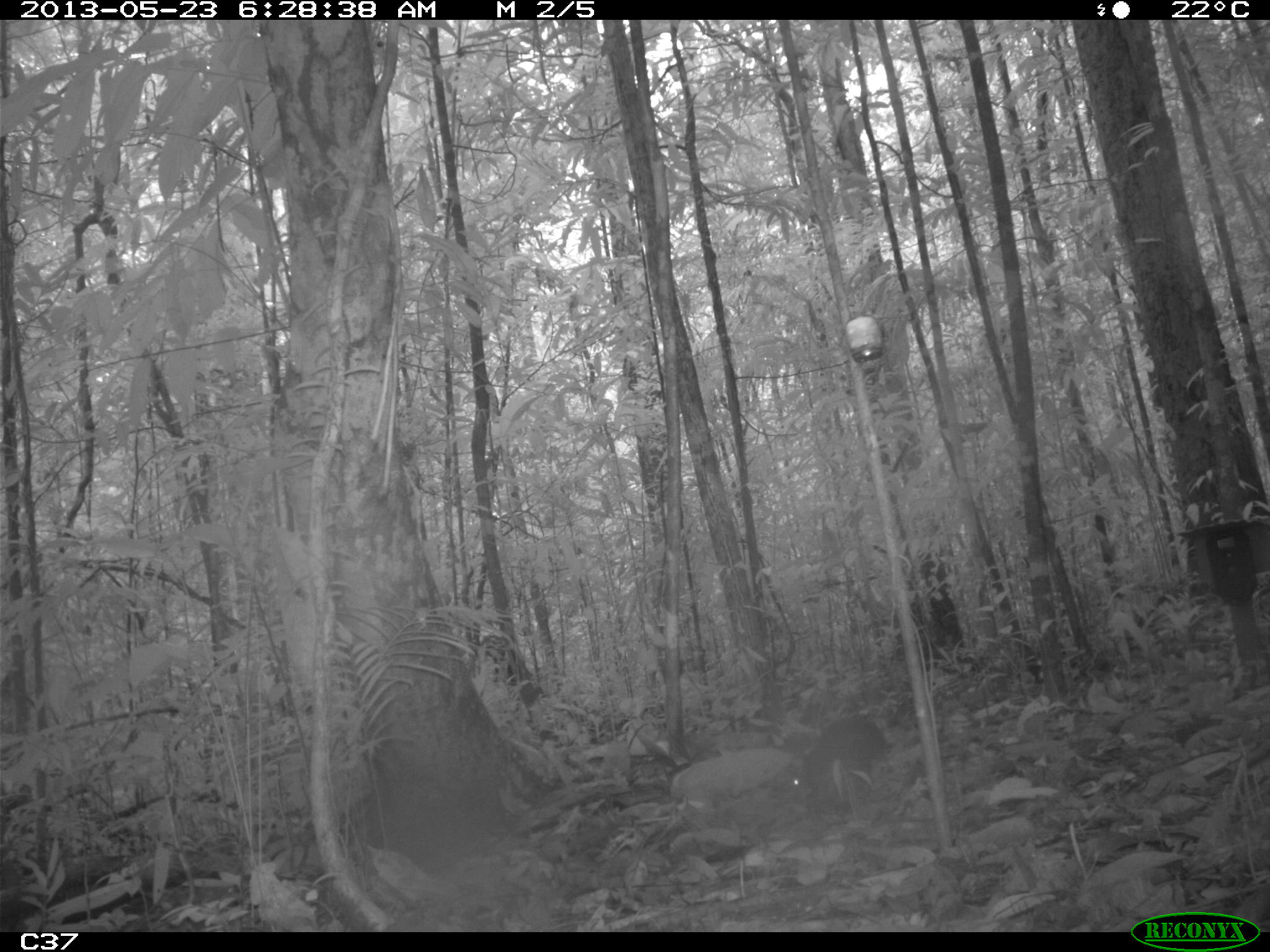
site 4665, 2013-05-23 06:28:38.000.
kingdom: Animalia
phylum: Chordata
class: Mammalia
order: Rodentia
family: Dasyproctidae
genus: Myoprocta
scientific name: Myoprocta pratti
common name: green acouchi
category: myoprocta pratii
Myoprocta pratii (green acouchi) (Myoprocta pratti), count 1, age adult.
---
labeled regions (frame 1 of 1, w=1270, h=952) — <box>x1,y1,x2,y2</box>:
myoprocta pratii: <box>789,714,888,806</box>